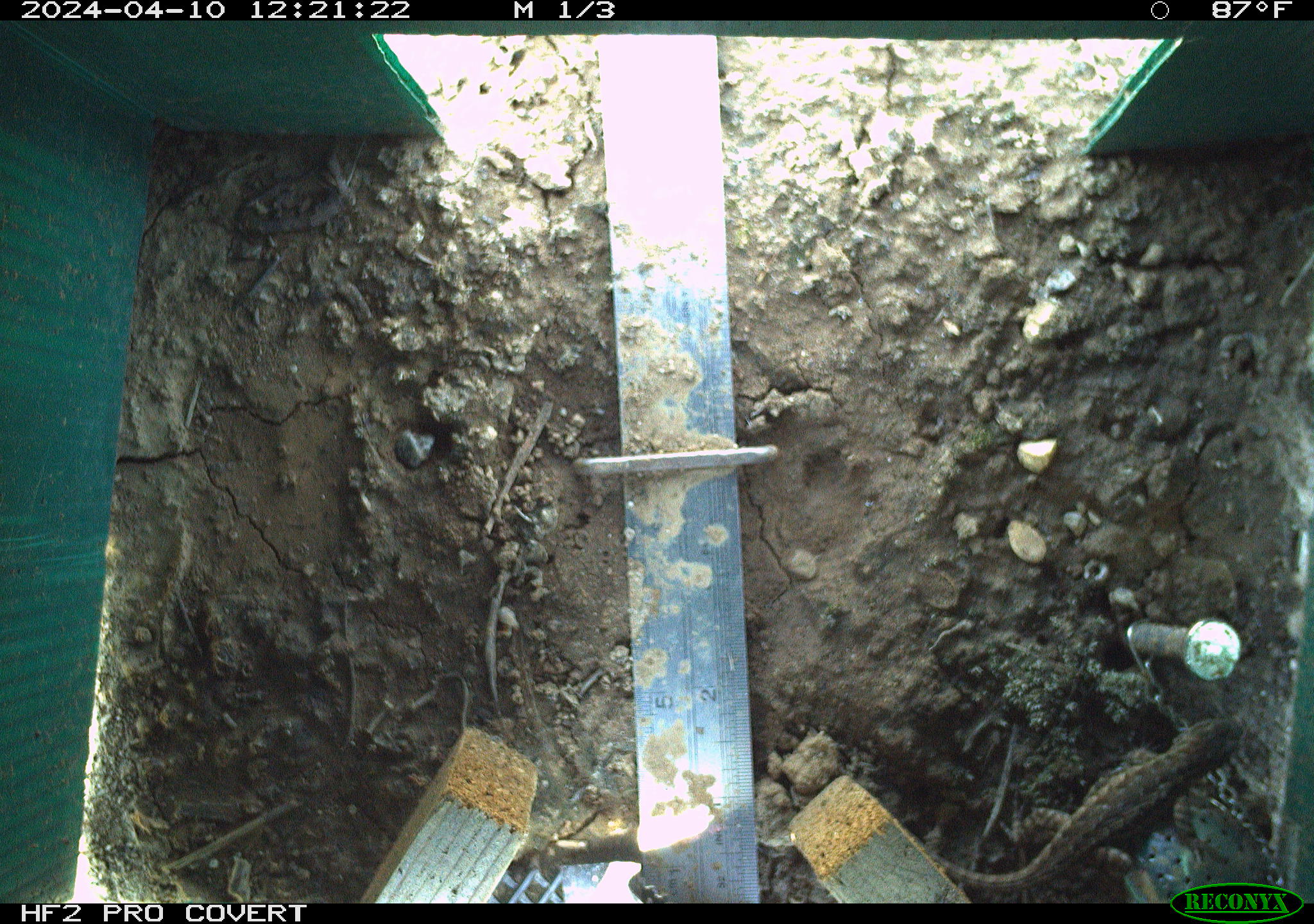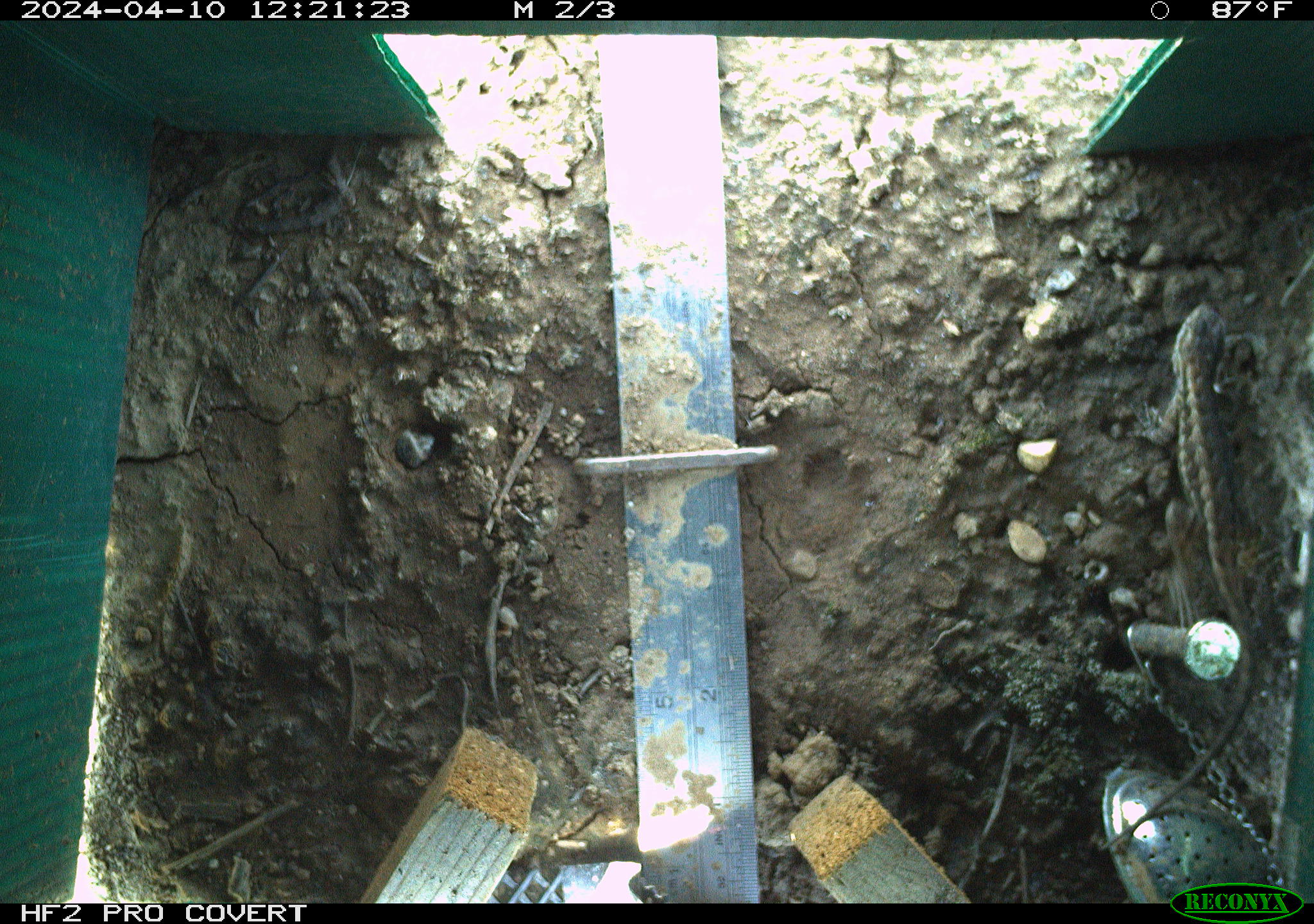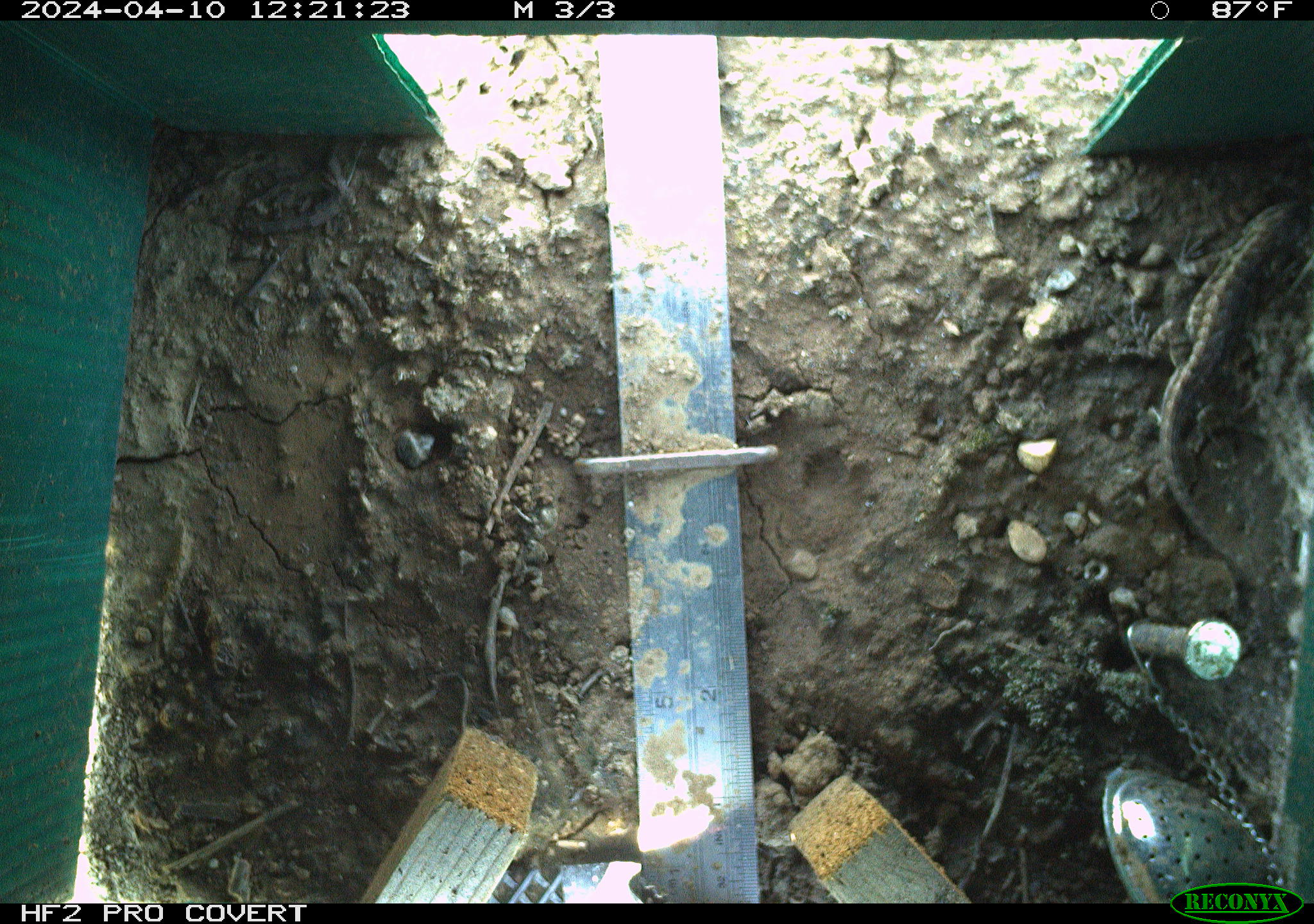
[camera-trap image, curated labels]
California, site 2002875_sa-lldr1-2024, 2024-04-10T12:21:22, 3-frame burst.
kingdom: Animalia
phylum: Chordata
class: Reptilia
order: Squamata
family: Phrynosomatidae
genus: Sceloporus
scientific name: Sceloporus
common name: spiny lizards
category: sceloporus species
Sceloporus species (spiny lizards) (Sceloporus).